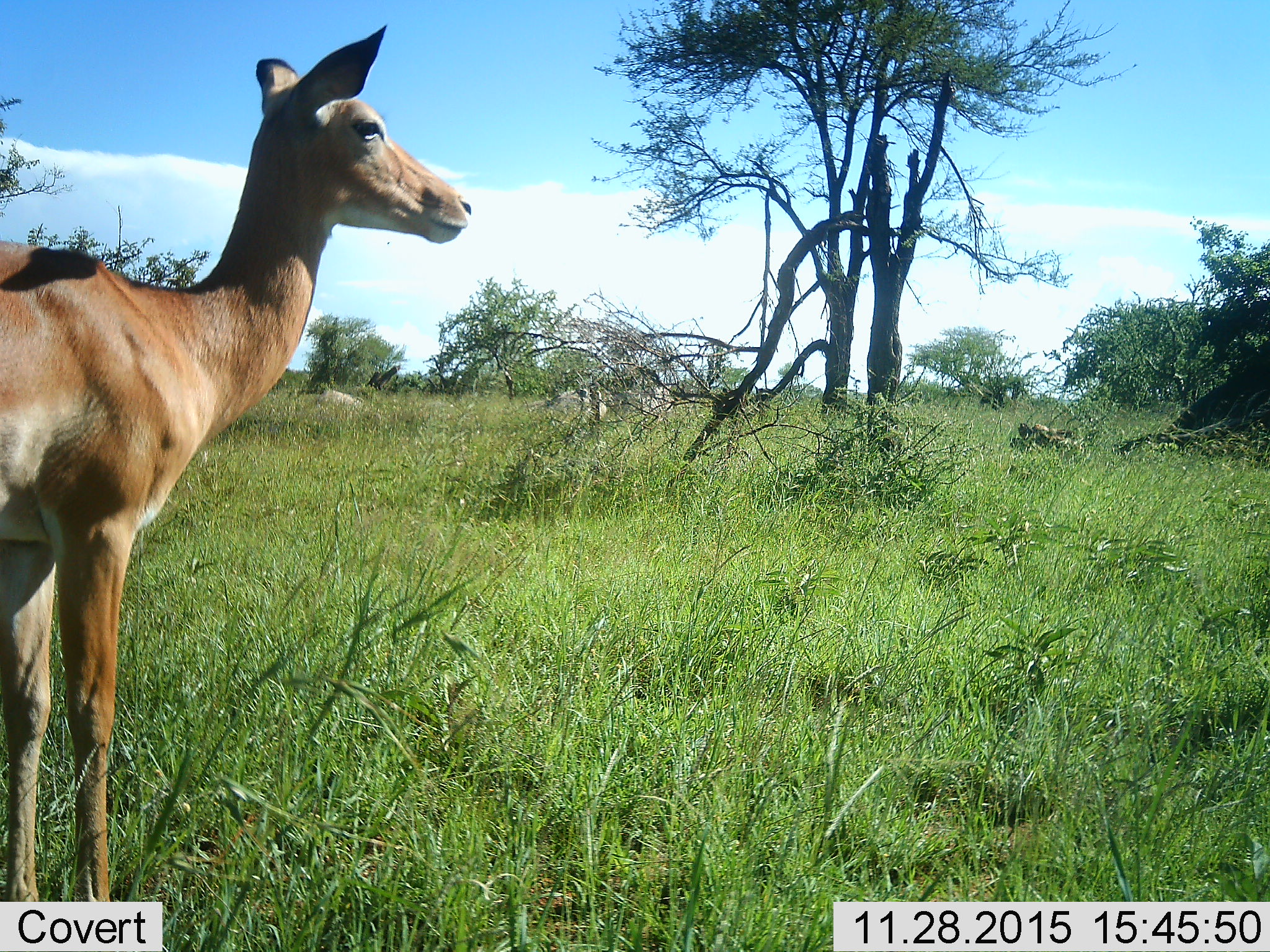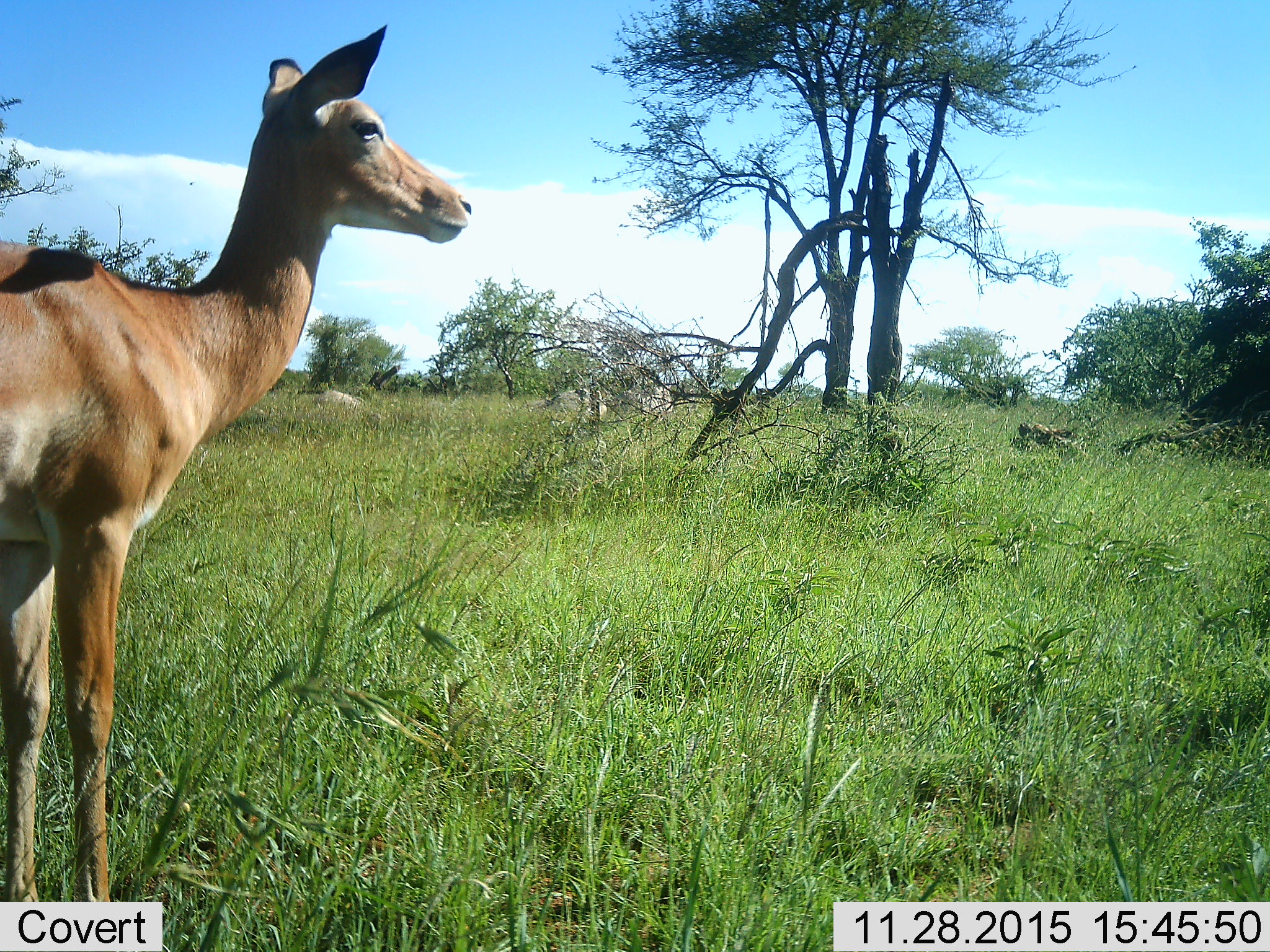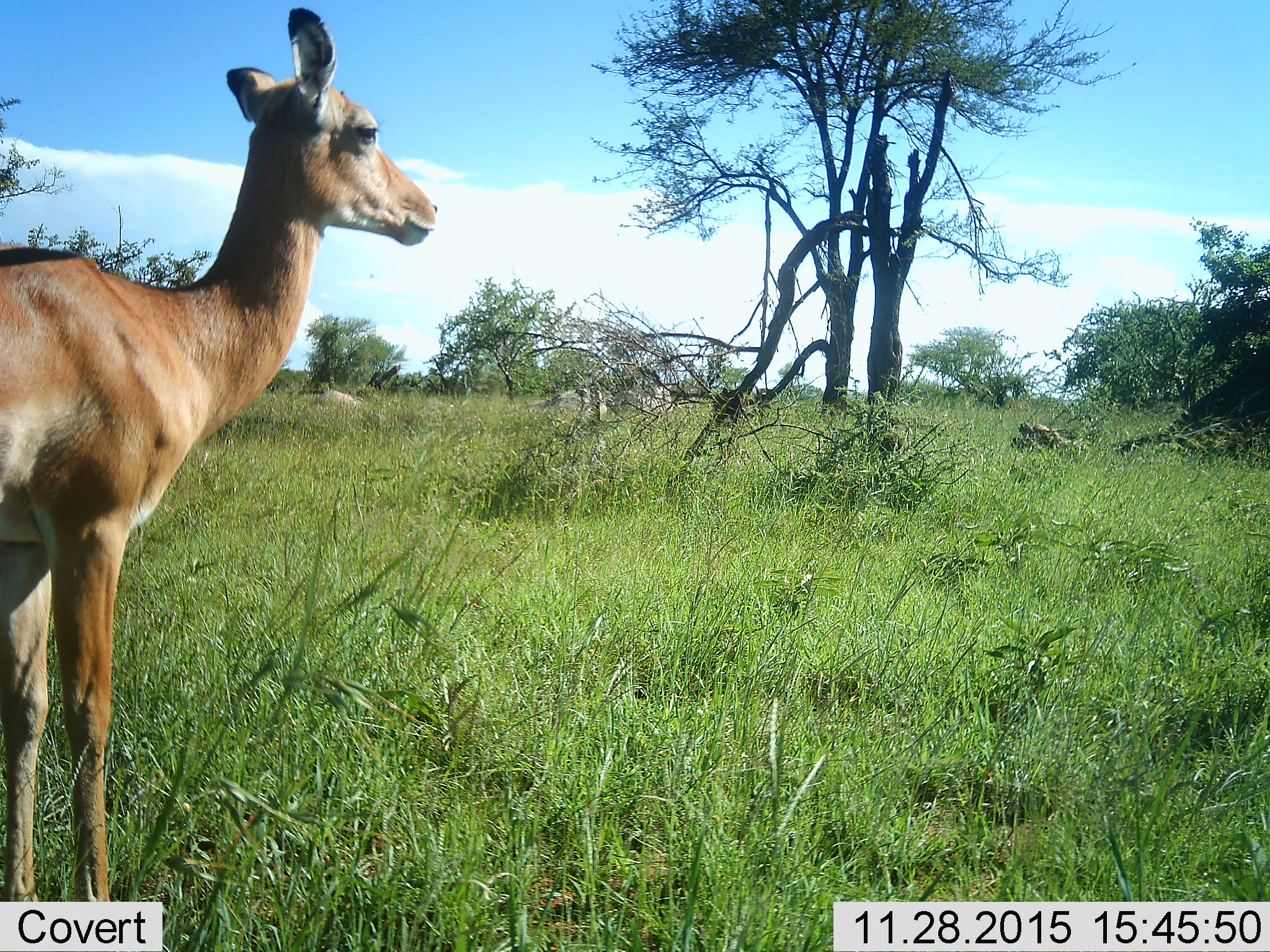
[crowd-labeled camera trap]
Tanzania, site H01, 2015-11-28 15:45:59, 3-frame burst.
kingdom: Animalia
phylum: Chordata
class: Mammalia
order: Artiodactyla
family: Bovidae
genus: Aepyceros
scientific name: Aepyceros melampus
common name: impala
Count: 1.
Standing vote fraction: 100%.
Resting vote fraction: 0%.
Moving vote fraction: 0%.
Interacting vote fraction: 0%.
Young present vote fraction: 0%.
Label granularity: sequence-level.